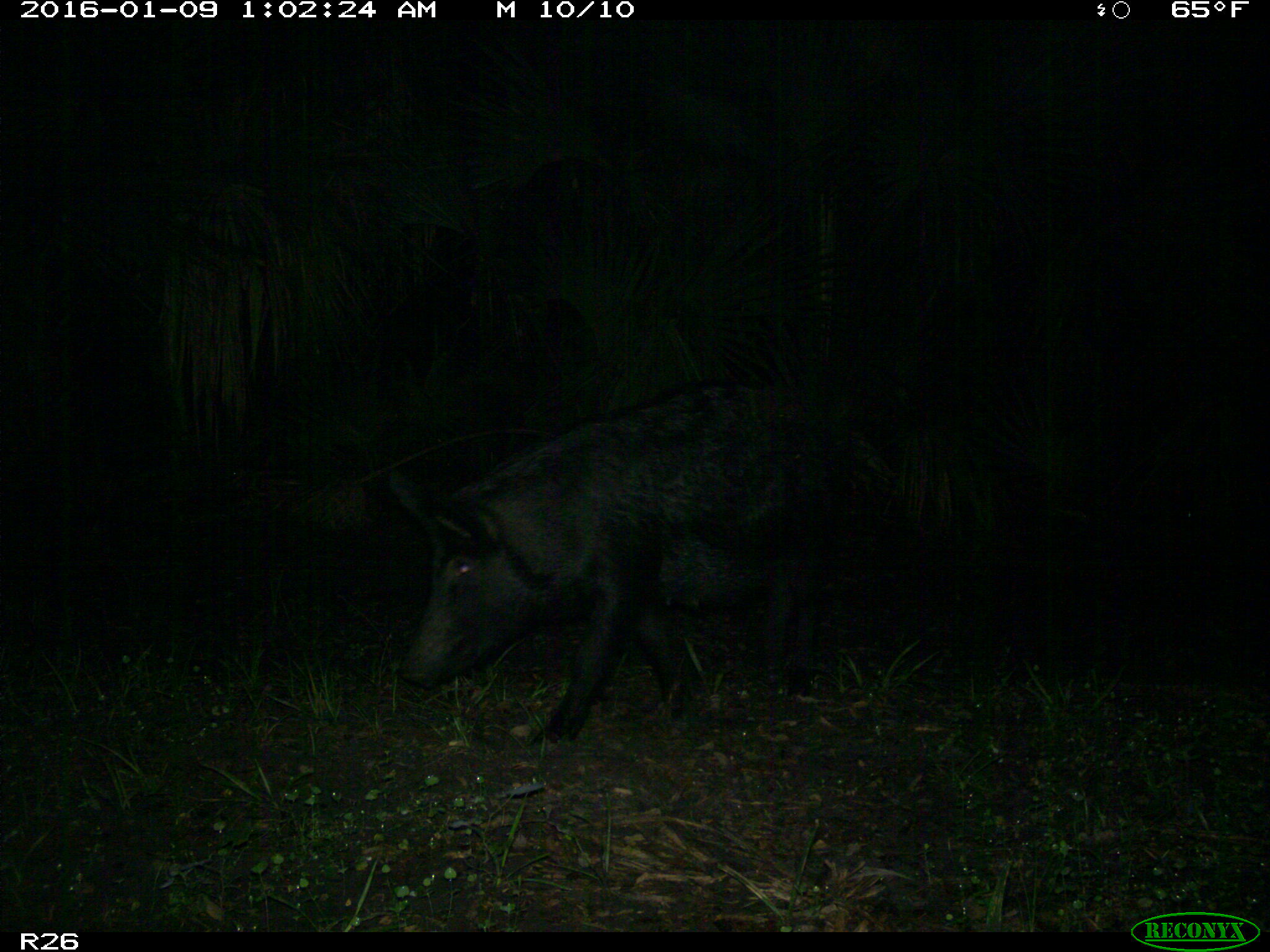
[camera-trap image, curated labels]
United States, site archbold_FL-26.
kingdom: Animalia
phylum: Chordata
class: Mammalia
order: Artiodactyla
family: Suidae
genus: Sus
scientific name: Sus scrofa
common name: wild boar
Sus scrofa (wild boar).